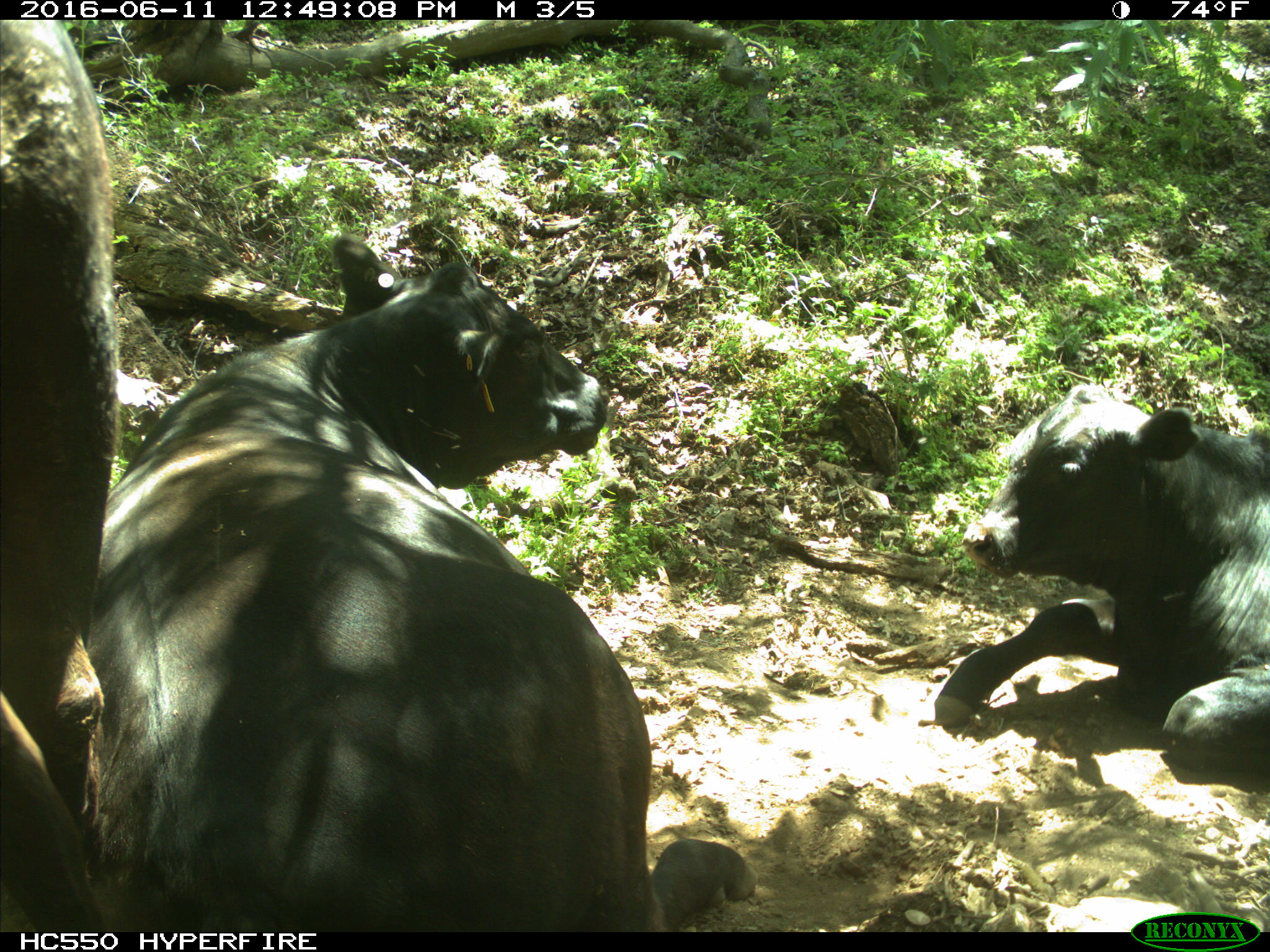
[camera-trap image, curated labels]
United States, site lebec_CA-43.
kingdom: Animalia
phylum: Chordata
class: Mammalia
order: Artiodactyla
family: Bovidae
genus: Bos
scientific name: Bos taurus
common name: domestic cow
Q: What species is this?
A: Bos taurus (domestic cow).